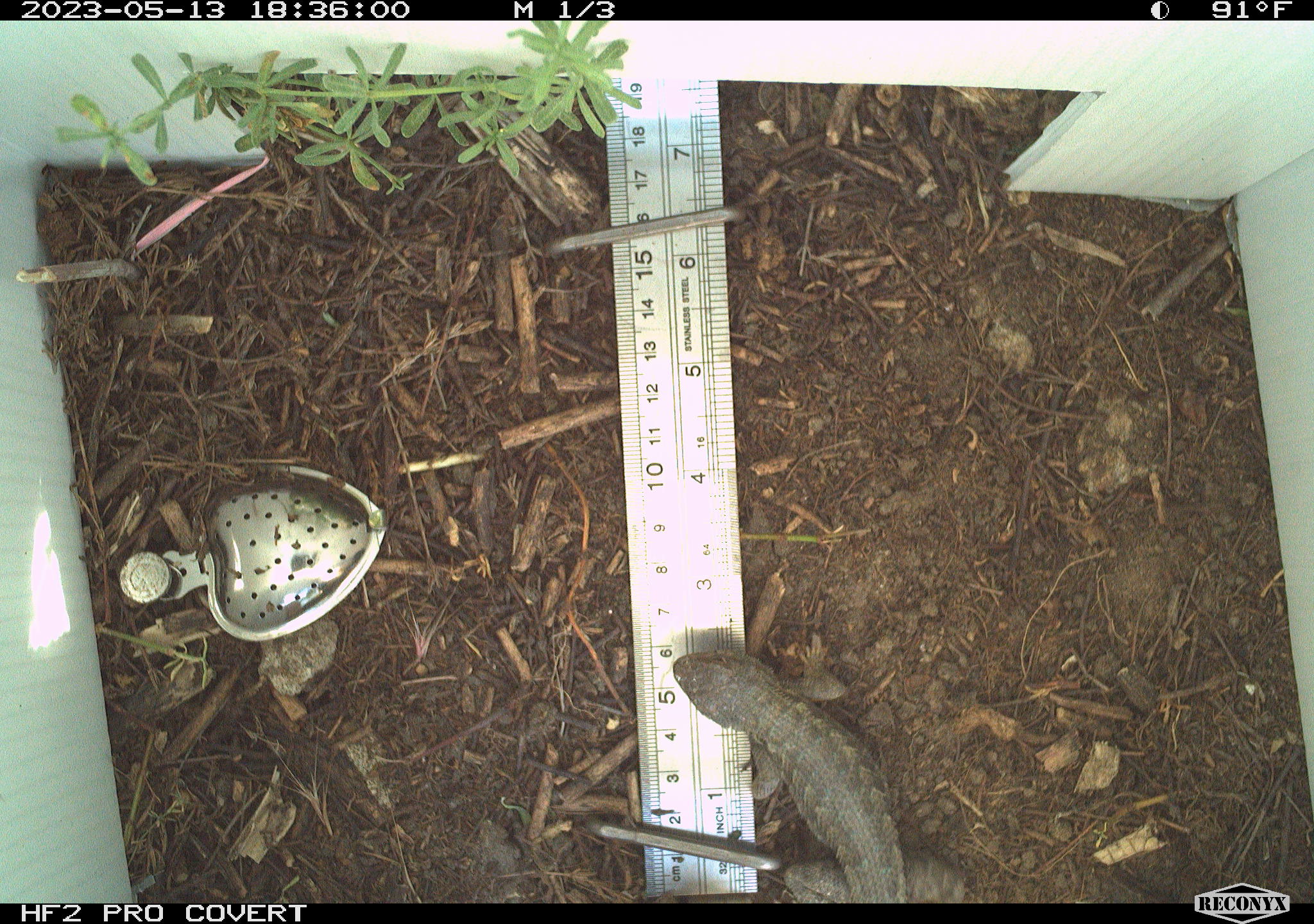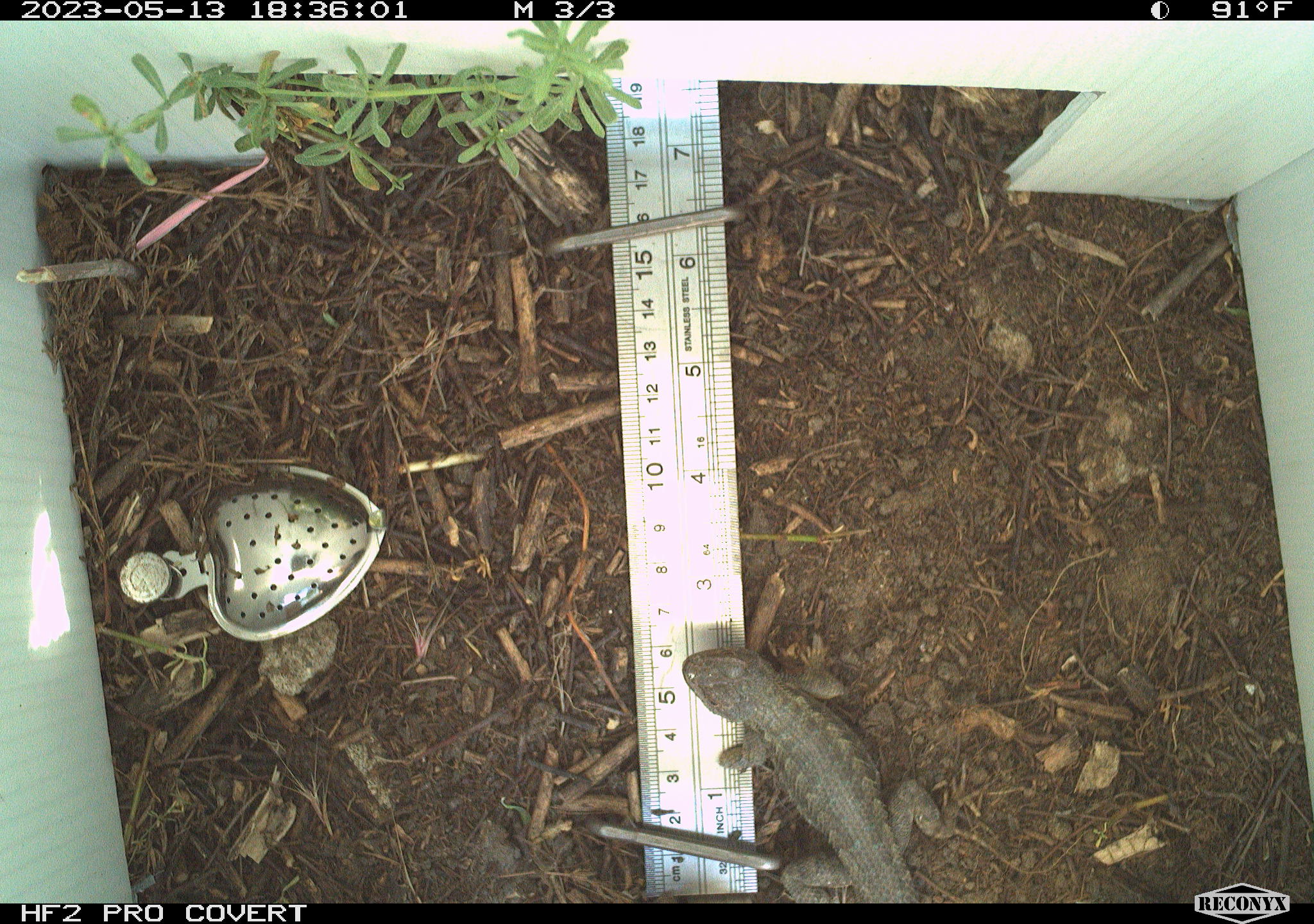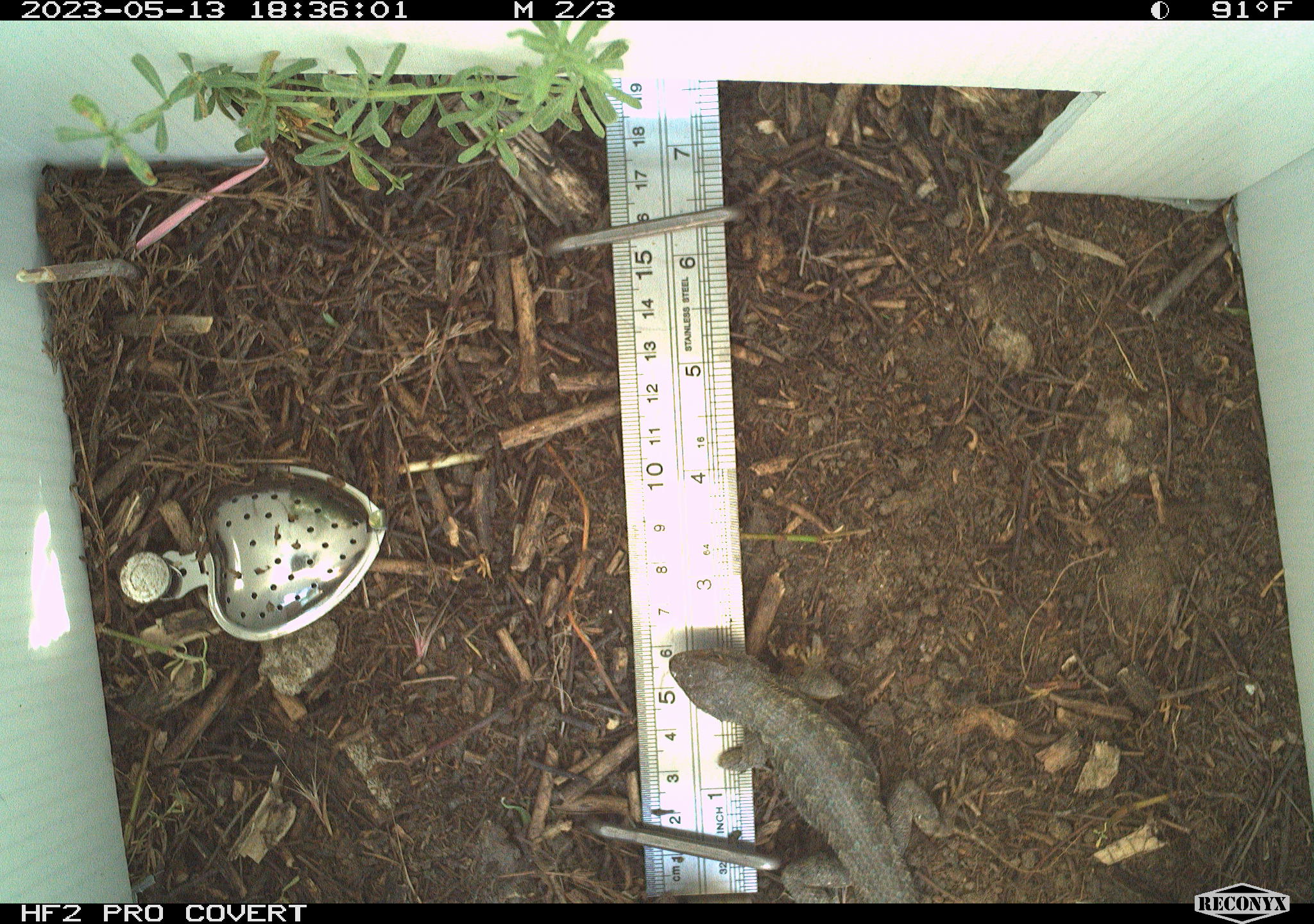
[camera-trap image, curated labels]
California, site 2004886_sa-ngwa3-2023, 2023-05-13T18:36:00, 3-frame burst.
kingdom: Animalia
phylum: Chordata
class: Reptilia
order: Squamata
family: Phrynosomatidae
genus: Sceloporus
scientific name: Sceloporus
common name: spiny lizards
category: sceloporus species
Sceloporus species (spiny lizards) (Sceloporus).